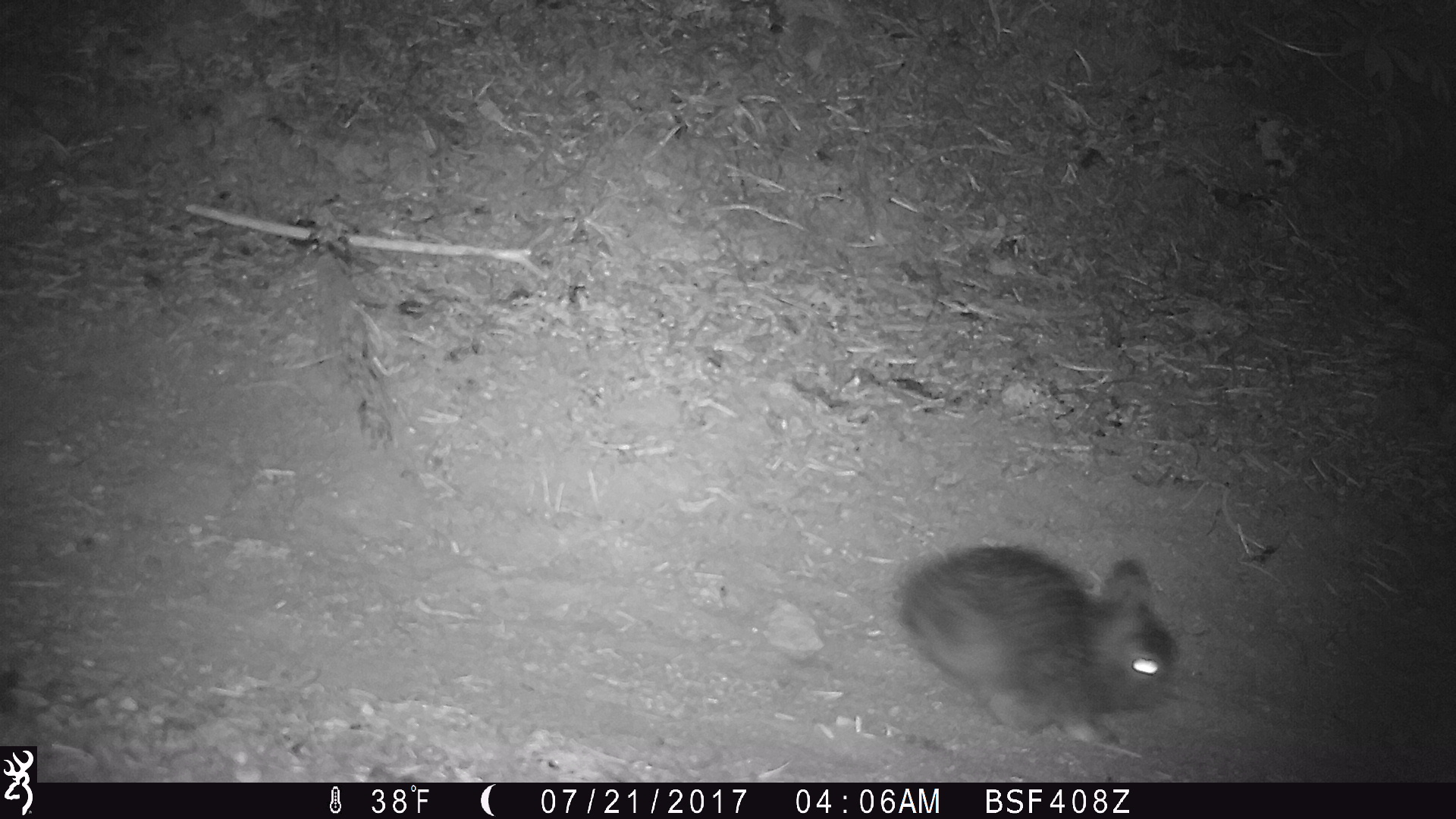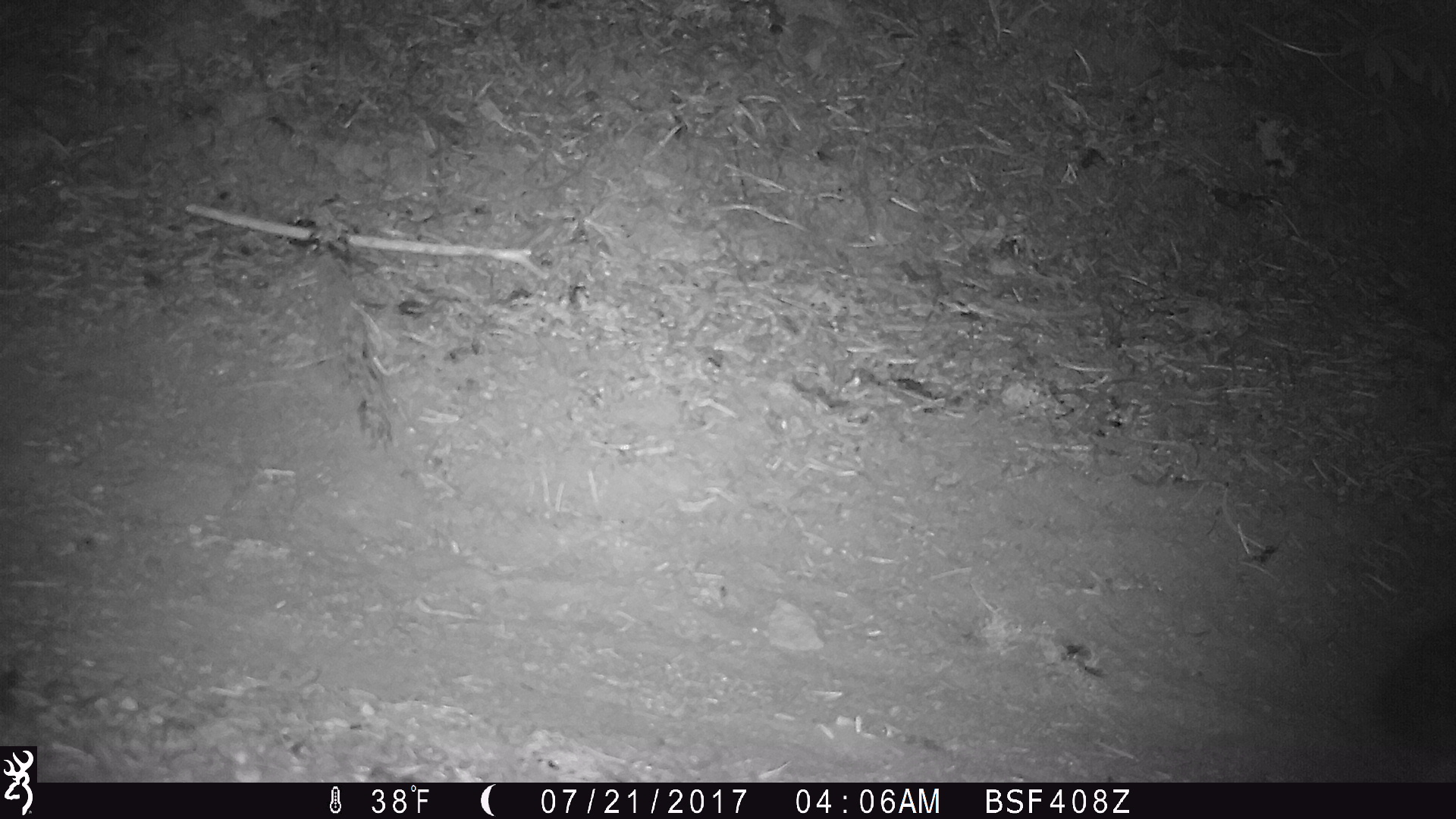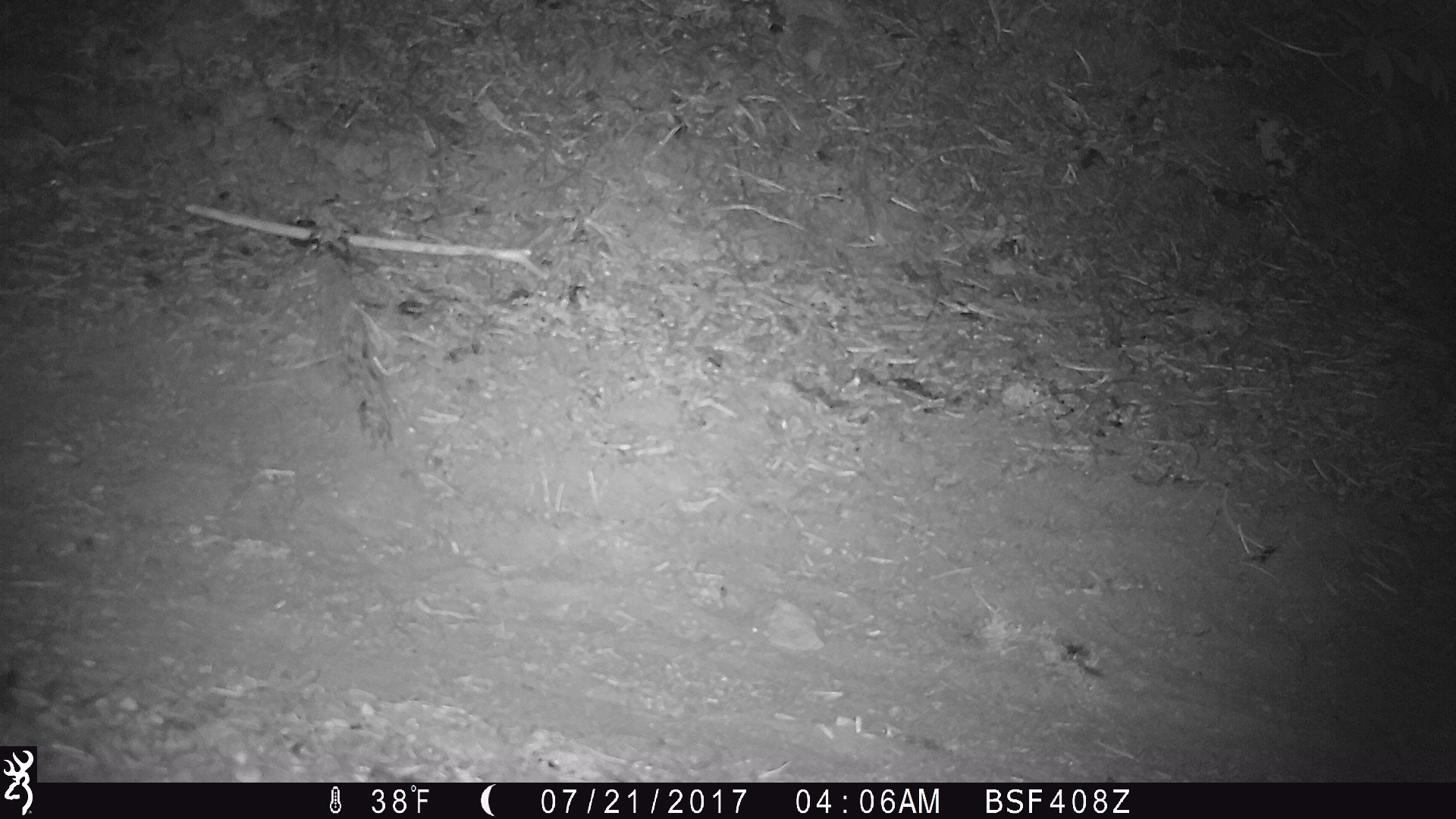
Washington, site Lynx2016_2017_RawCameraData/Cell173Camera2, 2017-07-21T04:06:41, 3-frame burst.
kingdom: Animalia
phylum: Chordata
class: Mammalia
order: Lagomorpha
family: Leporidae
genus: Lepus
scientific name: Lepus americanus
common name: snowshoe hare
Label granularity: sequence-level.